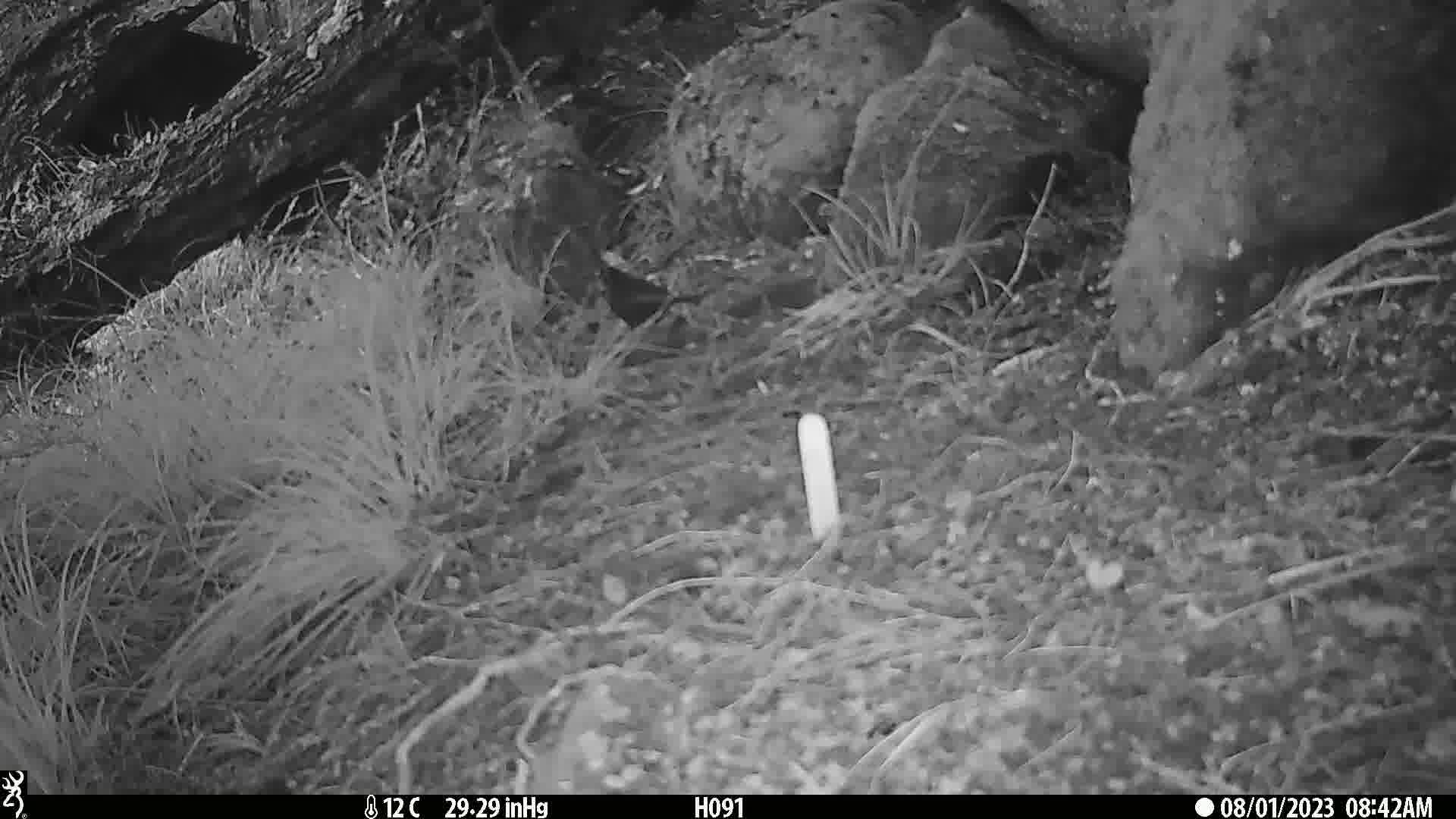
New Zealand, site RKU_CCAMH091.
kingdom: Animalia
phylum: Chordata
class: Aves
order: Passeriformes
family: Turdidae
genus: Turdus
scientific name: Turdus merula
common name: eurasian blackbird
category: blackbird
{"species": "blackbird (eurasian blackbird) (Turdus merula)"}